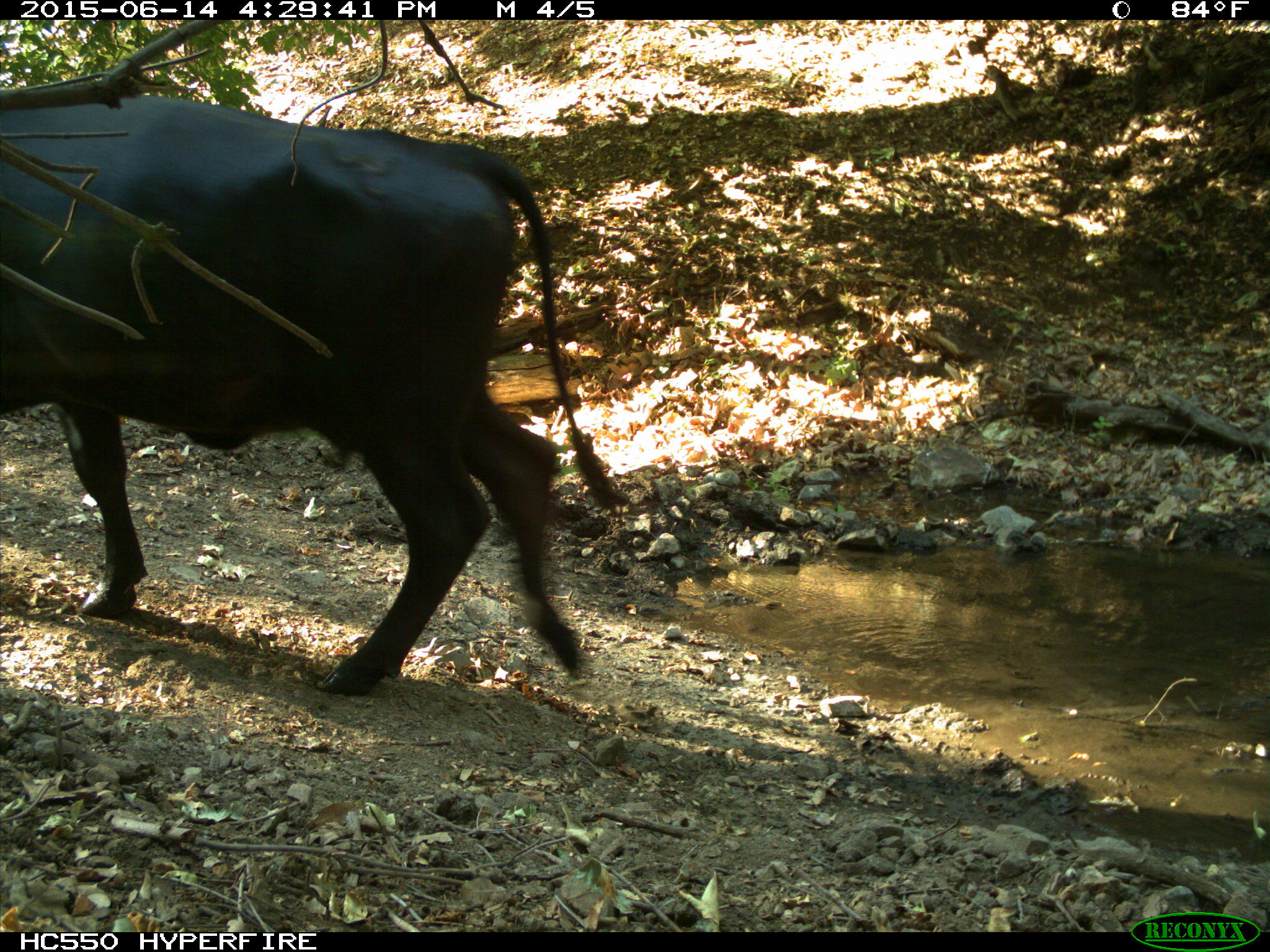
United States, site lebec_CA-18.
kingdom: Animalia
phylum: Chordata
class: Mammalia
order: Artiodactyla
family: Bovidae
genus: Bos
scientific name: Bos taurus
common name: domestic cow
Bos taurus (domestic cow).